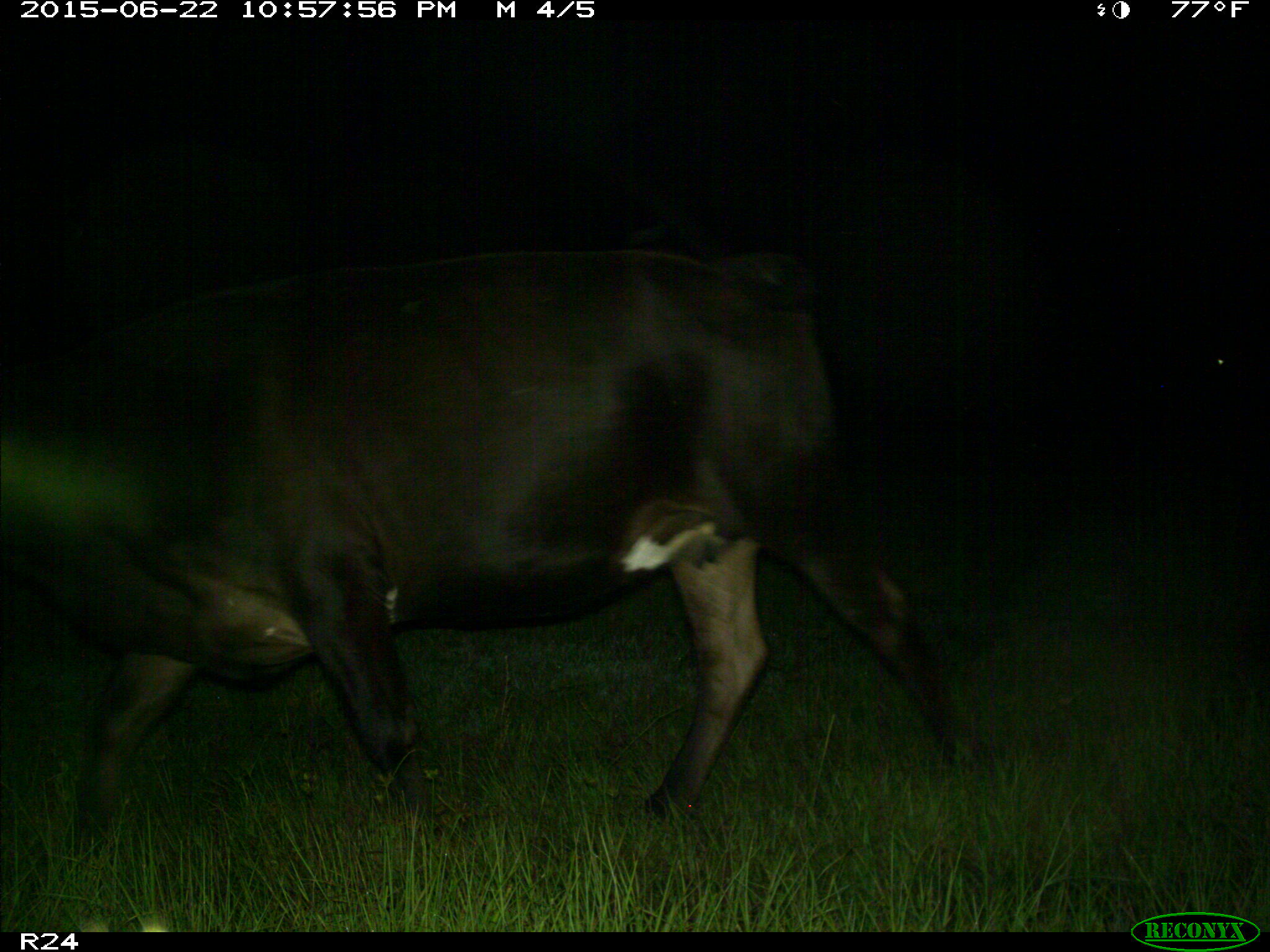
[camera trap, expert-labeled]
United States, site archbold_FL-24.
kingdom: Animalia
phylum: Chordata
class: Mammalia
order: Artiodactyla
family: Bovidae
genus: Bos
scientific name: Bos taurus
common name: domestic cow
Bos taurus (domestic cow).